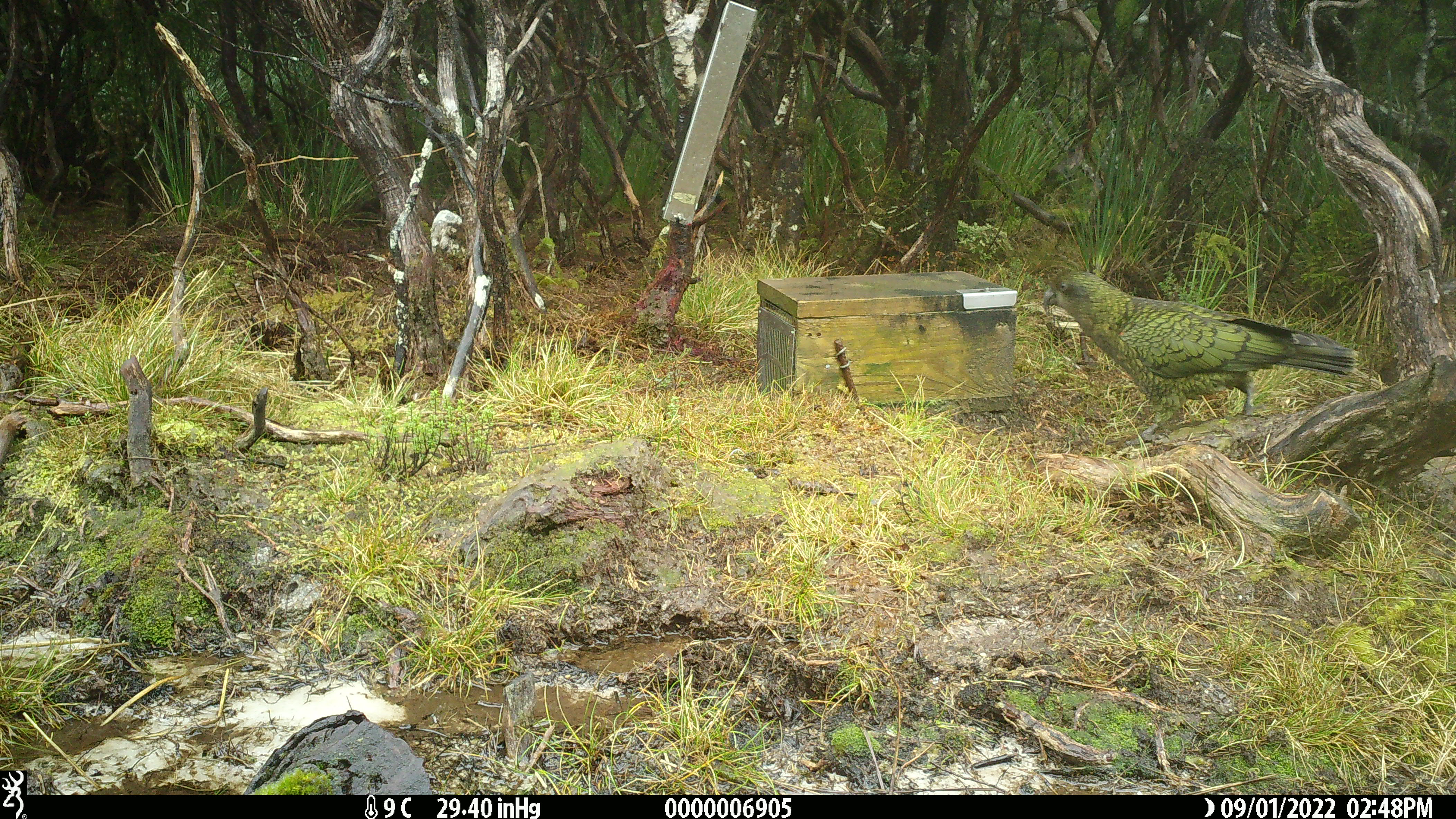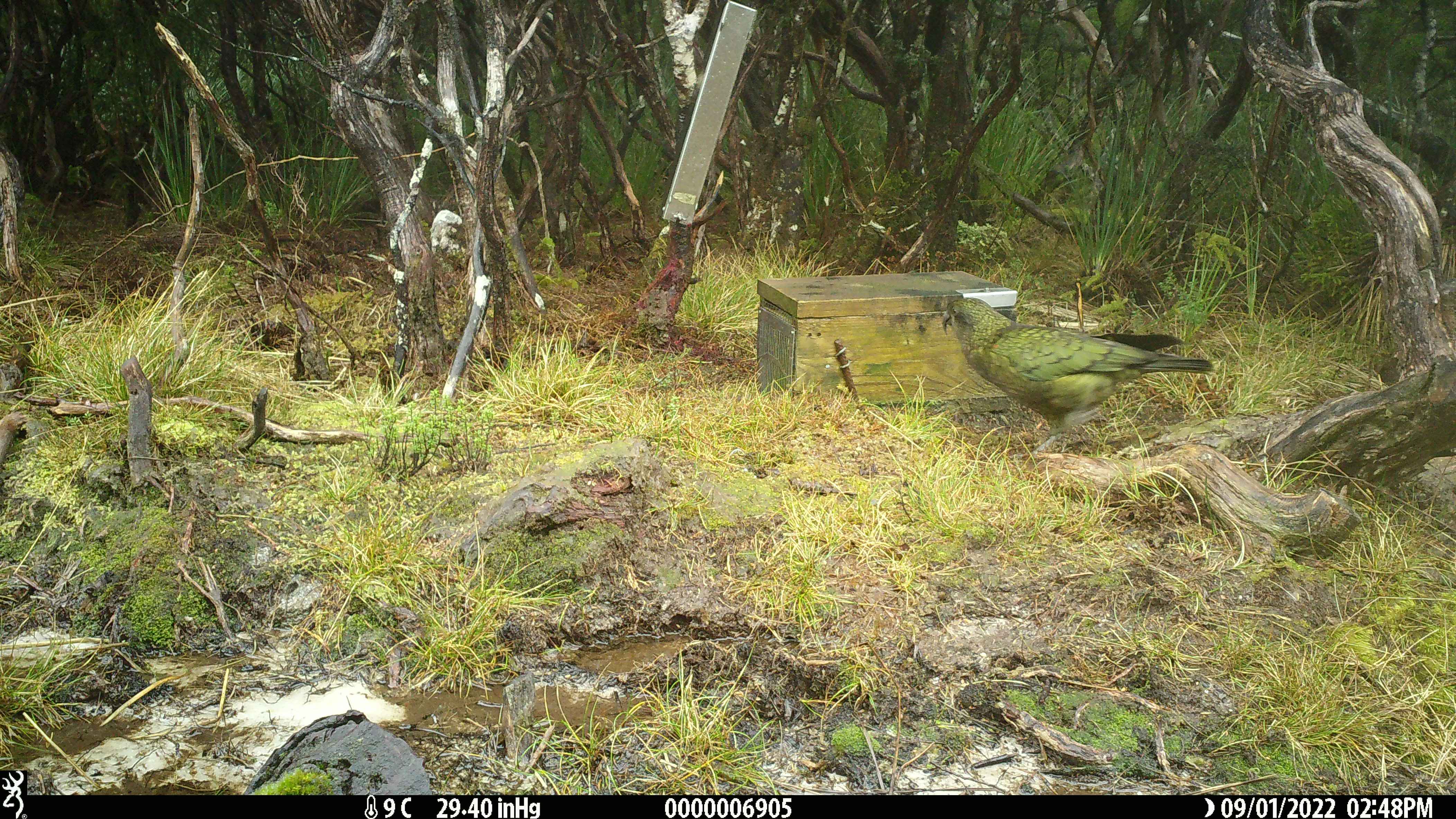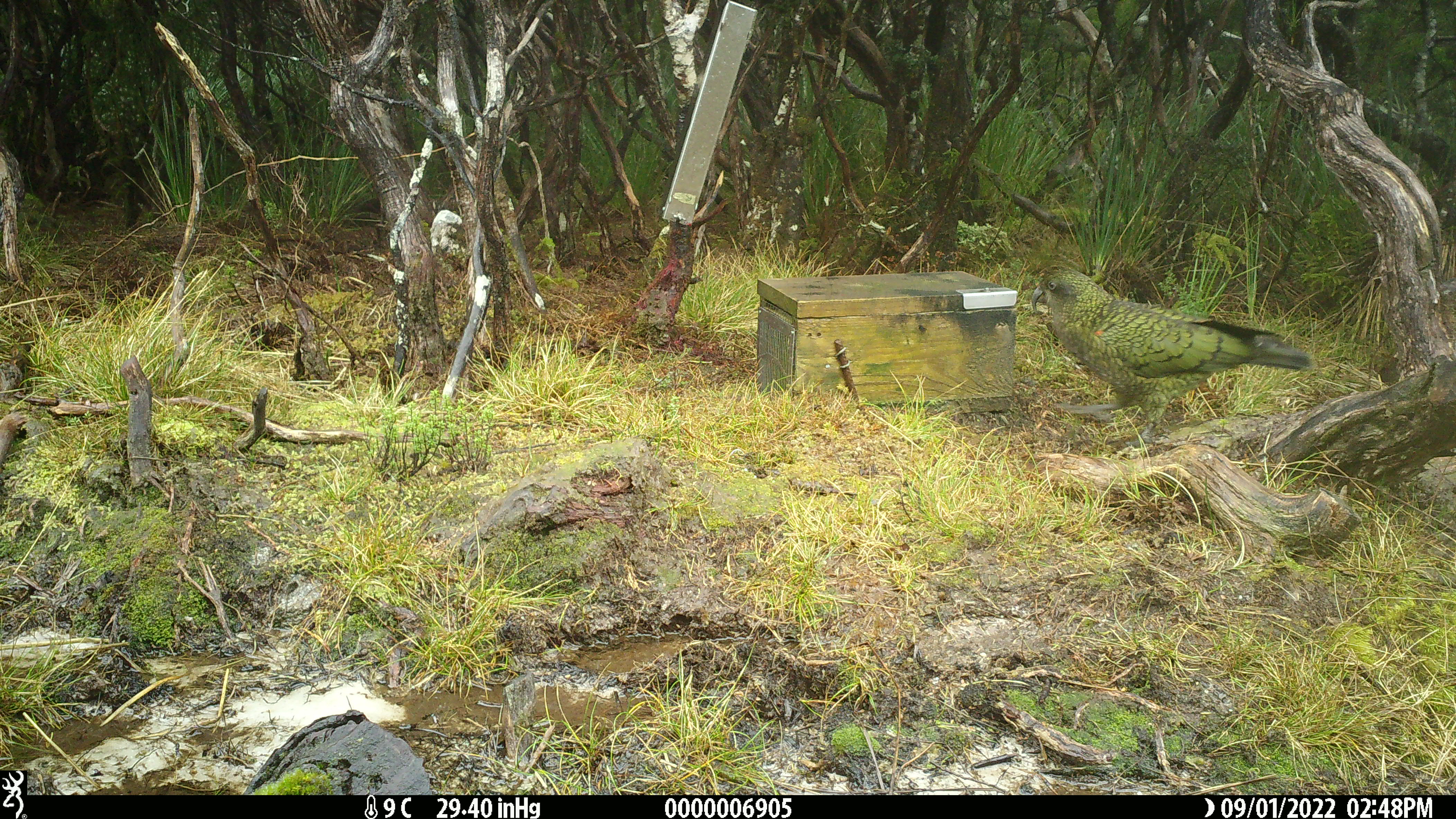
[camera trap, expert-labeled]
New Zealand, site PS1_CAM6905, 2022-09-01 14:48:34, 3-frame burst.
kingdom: Animalia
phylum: Chordata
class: Aves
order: Psittaciformes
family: Strigopidae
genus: Nestor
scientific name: Nestor notabilis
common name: kea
Kea (Nestor notabilis).